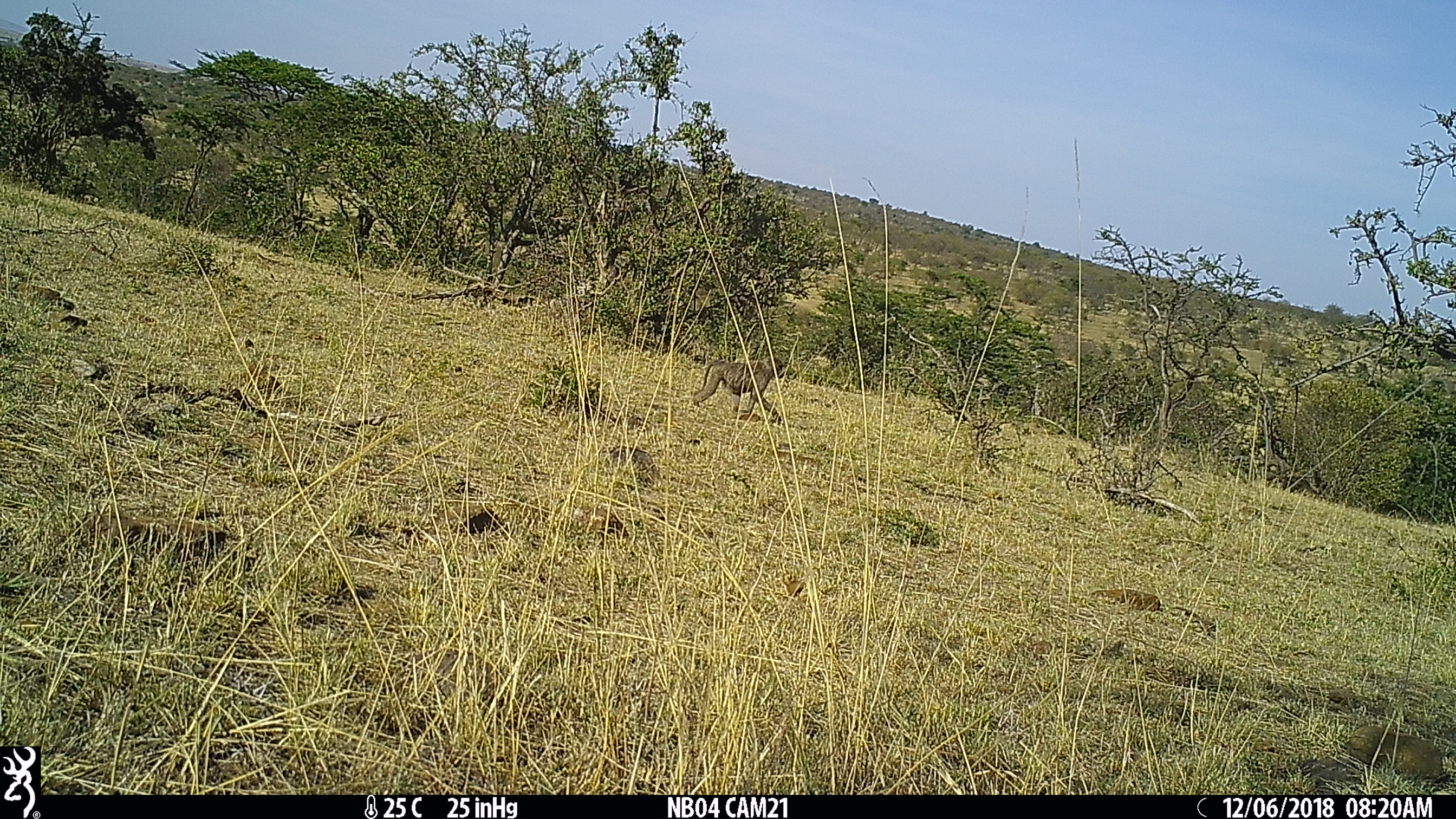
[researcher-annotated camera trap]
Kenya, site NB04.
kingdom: Animalia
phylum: Chordata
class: Mammalia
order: Primates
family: Cercopithecidae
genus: Papio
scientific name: Papio anubis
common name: olive baboon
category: baboon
Baboon (olive baboon) (Papio anubis).